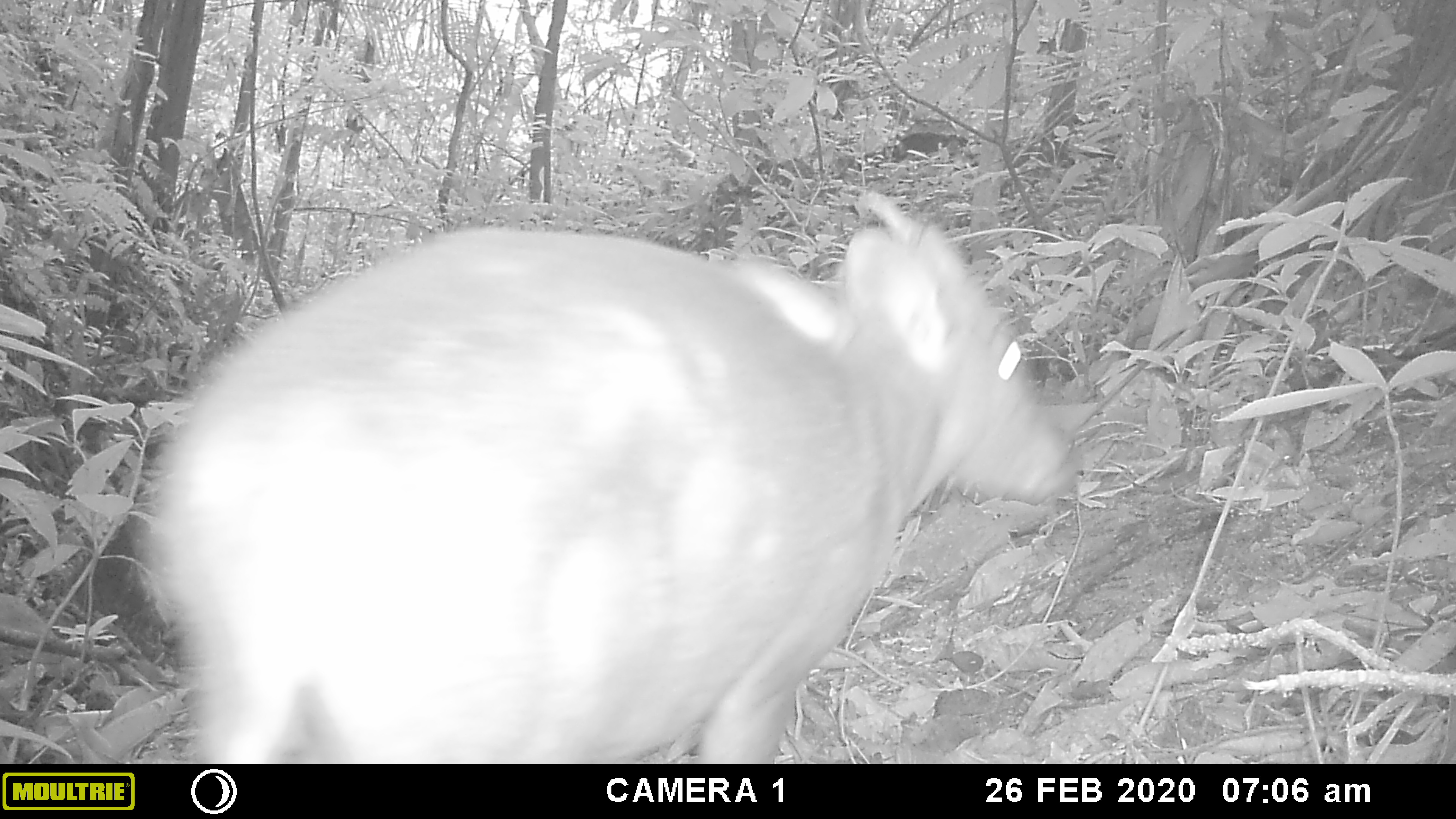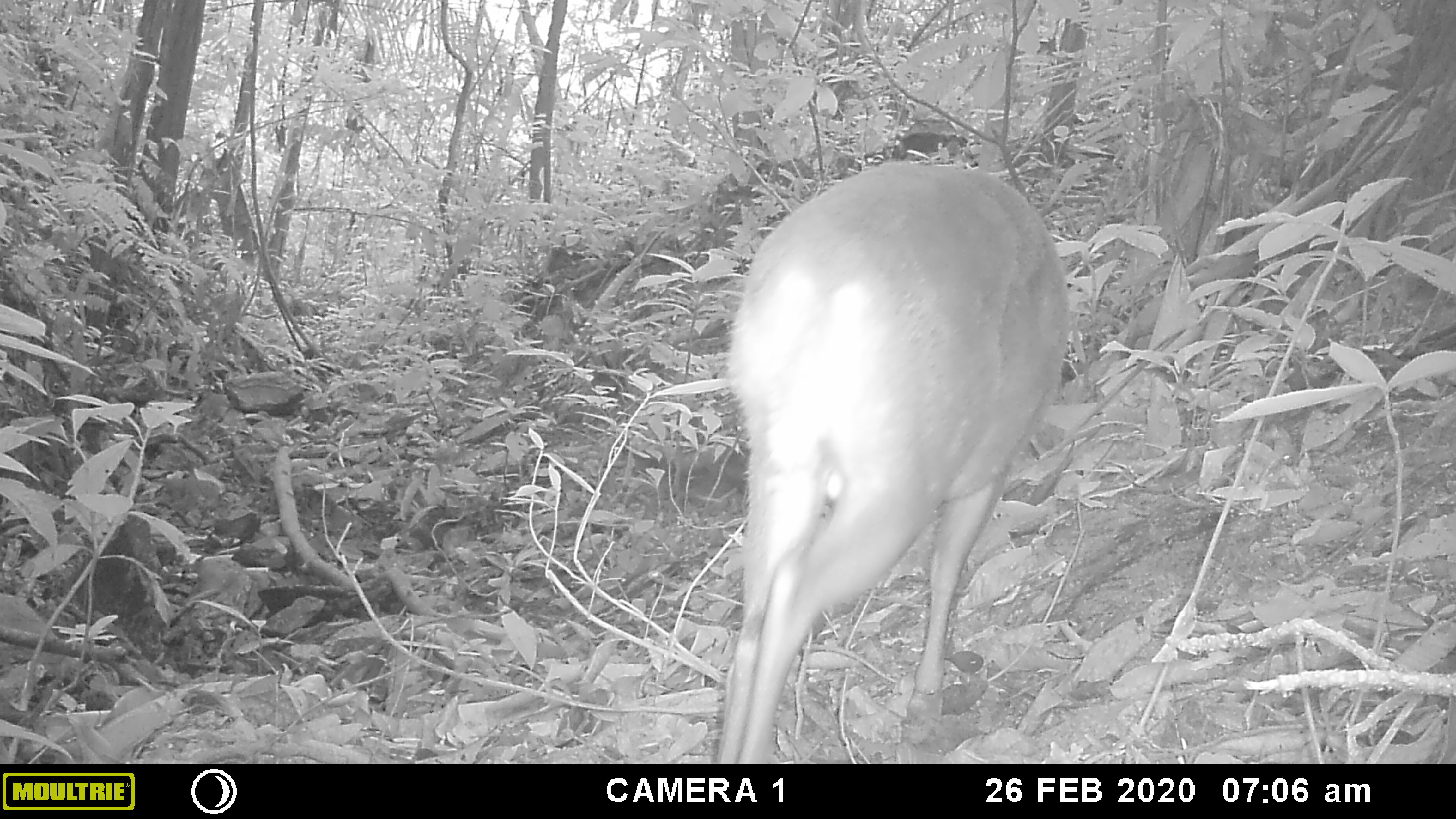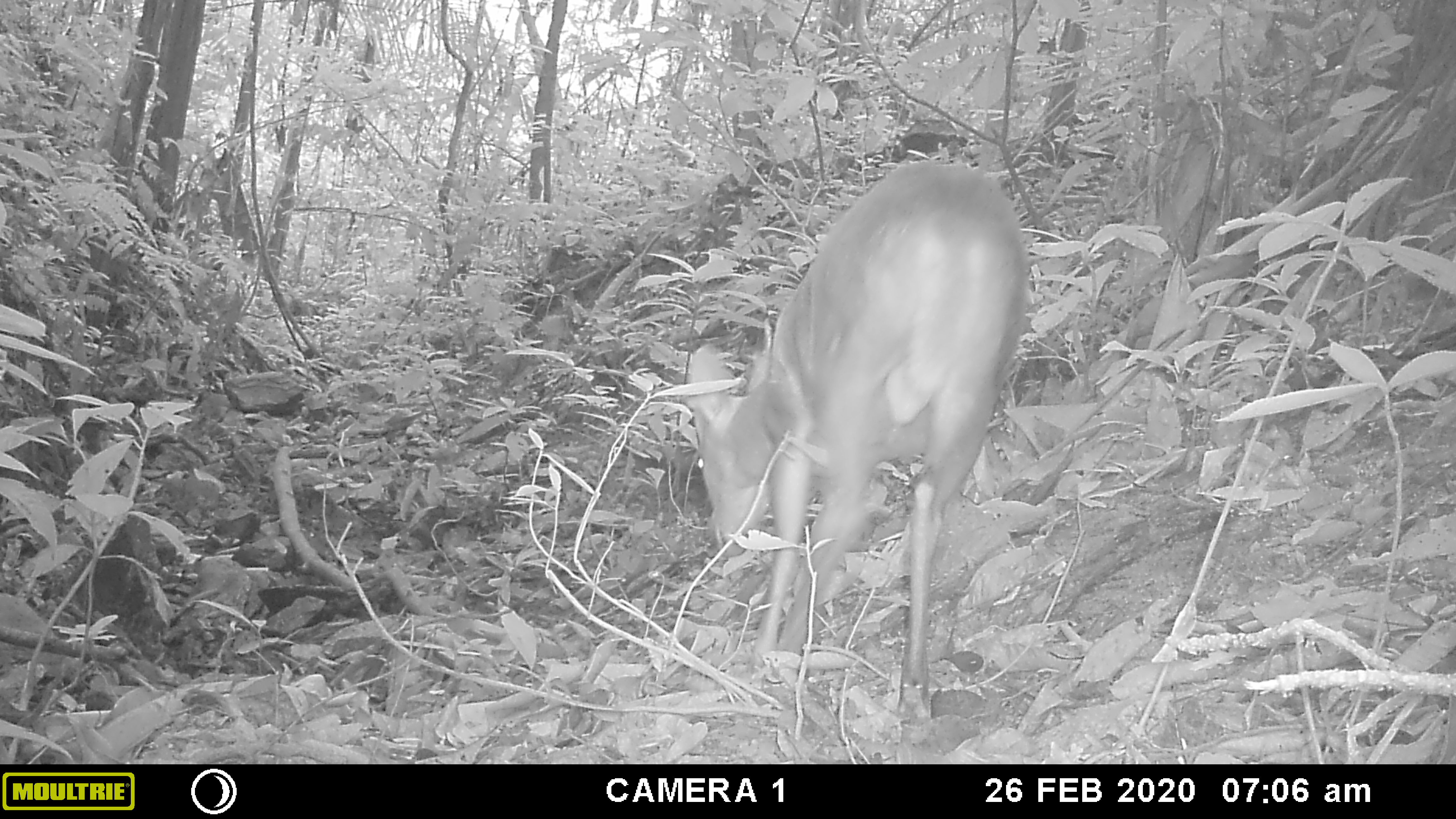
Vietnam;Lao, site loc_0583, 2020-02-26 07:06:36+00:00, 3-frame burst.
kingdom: Animalia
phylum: Chordata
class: Mammalia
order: Artiodactyla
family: Cervidae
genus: Muntiacus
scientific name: Muntiacus muntjak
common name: red muntjac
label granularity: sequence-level